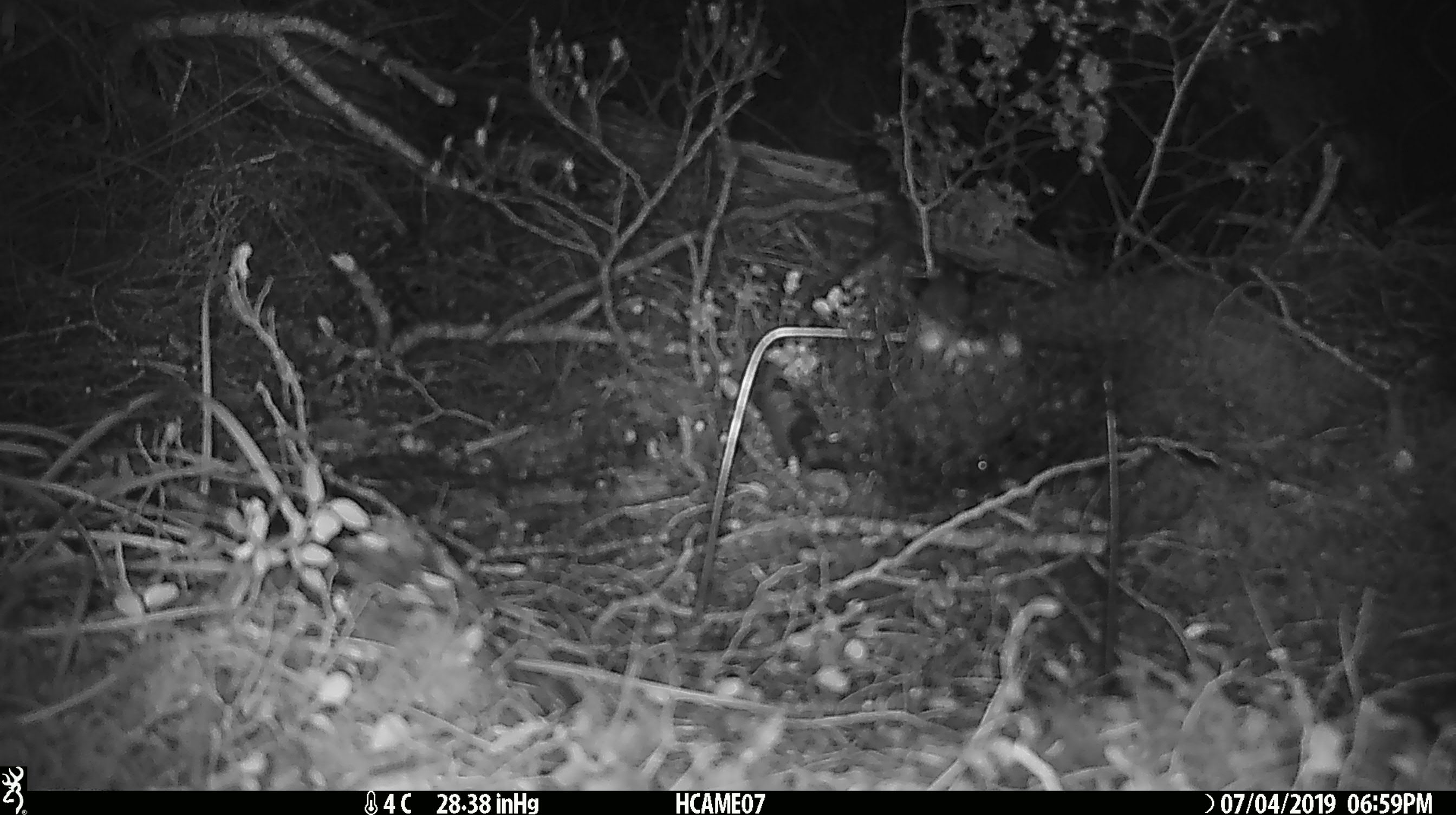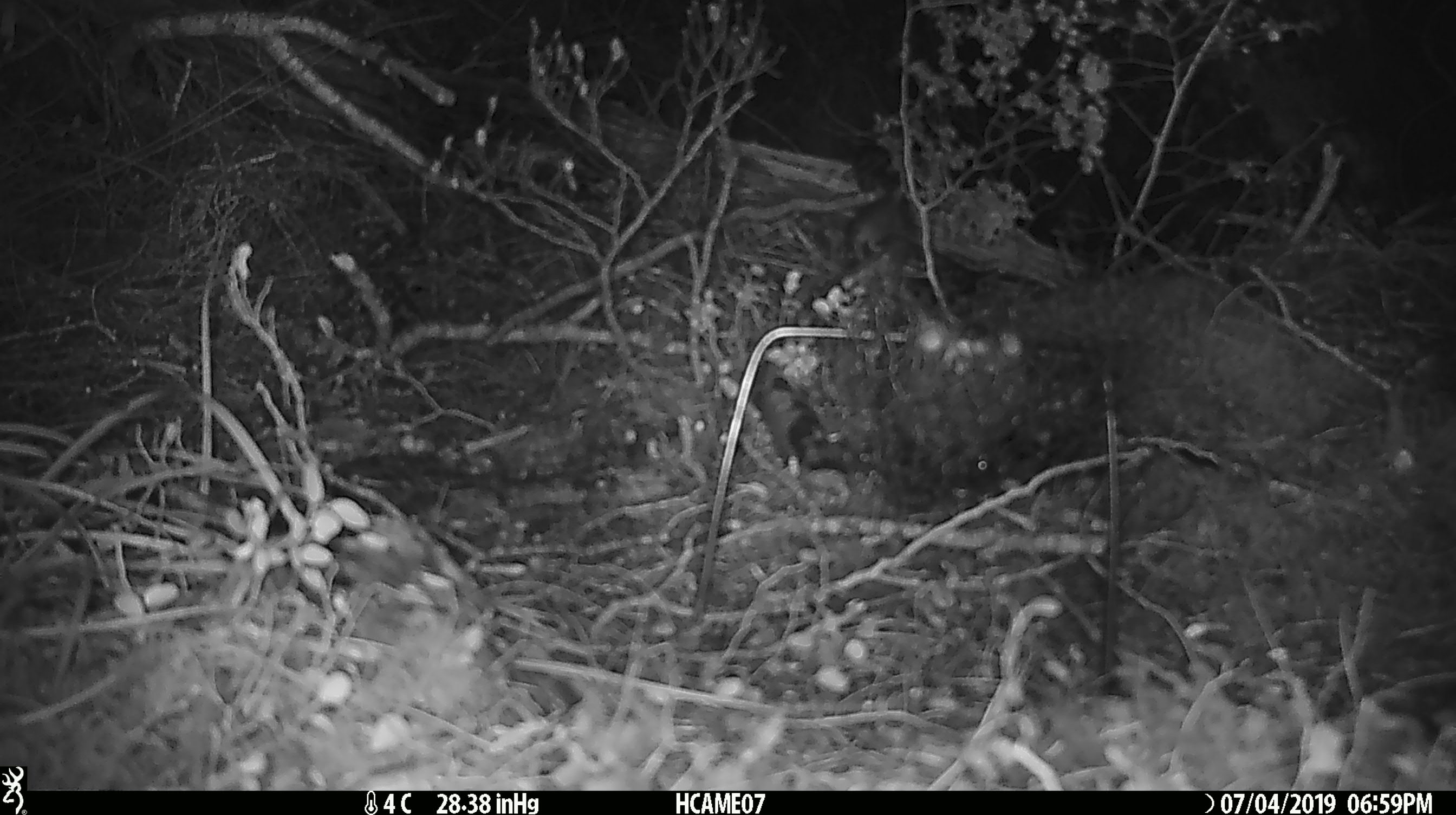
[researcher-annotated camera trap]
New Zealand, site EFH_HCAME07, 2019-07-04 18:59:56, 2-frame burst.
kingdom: Animalia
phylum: Chordata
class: Mammalia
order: Rodentia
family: Muridae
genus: Mus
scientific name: Mus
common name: mouse